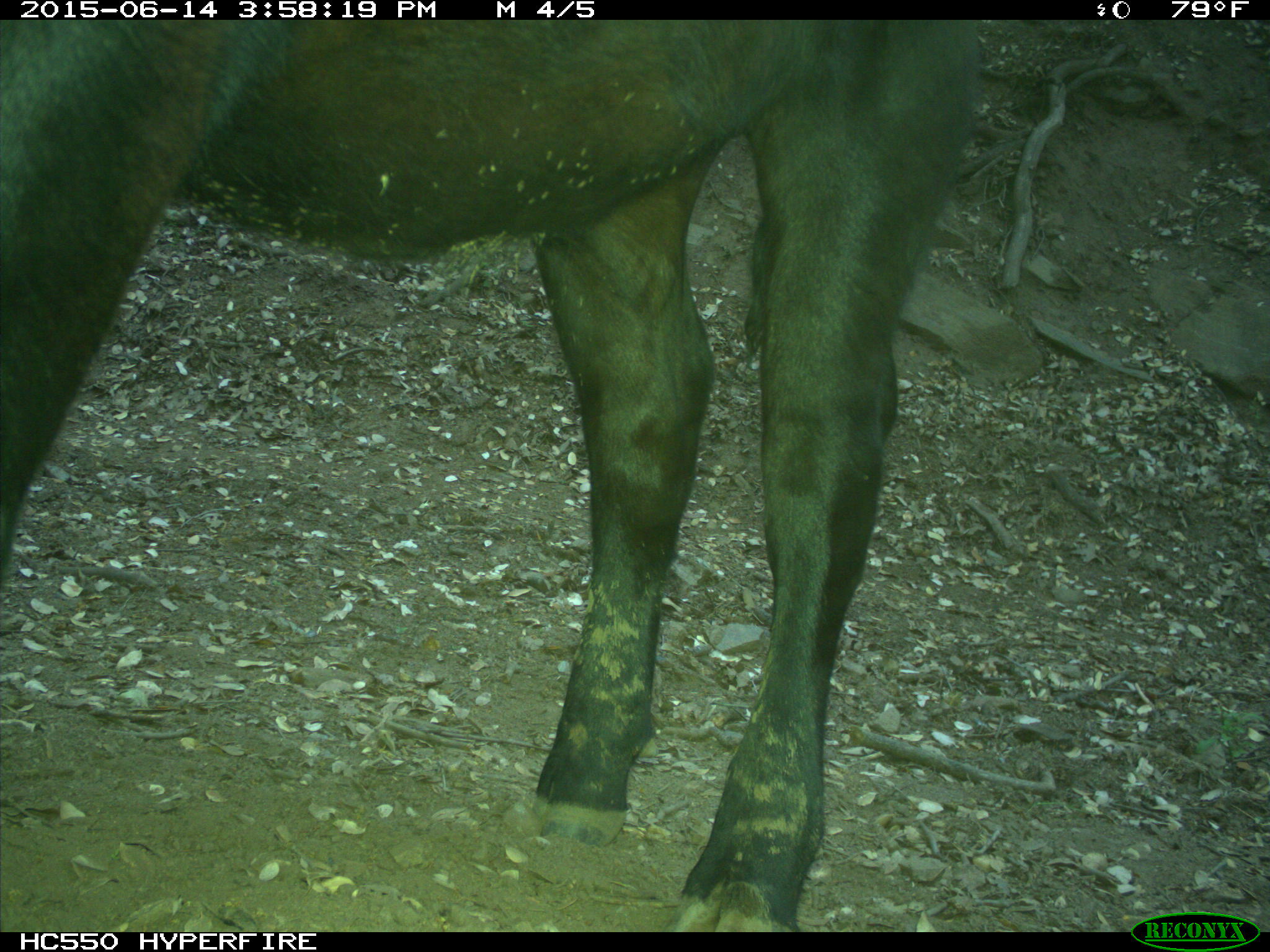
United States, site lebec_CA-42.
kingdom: Animalia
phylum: Chordata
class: Mammalia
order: Artiodactyla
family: Bovidae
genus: Bos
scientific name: Bos taurus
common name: domestic cow